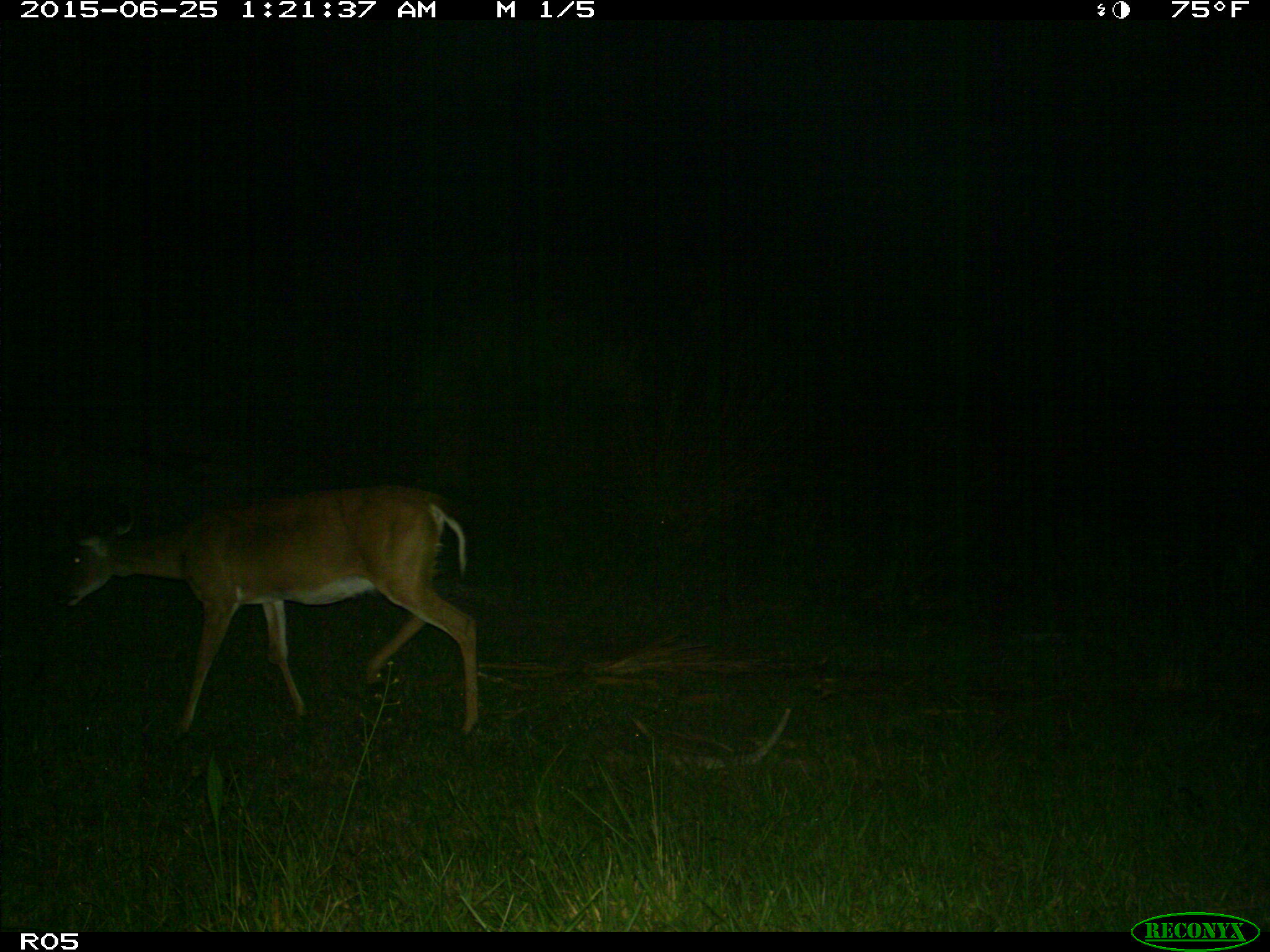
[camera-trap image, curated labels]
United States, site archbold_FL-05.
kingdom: Animalia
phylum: Chordata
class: Mammalia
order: Artiodactyla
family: Cervidae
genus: Odocoileus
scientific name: Odocoileus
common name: deer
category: unidentified deer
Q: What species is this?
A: Unidentified deer (deer) (Odocoileus).